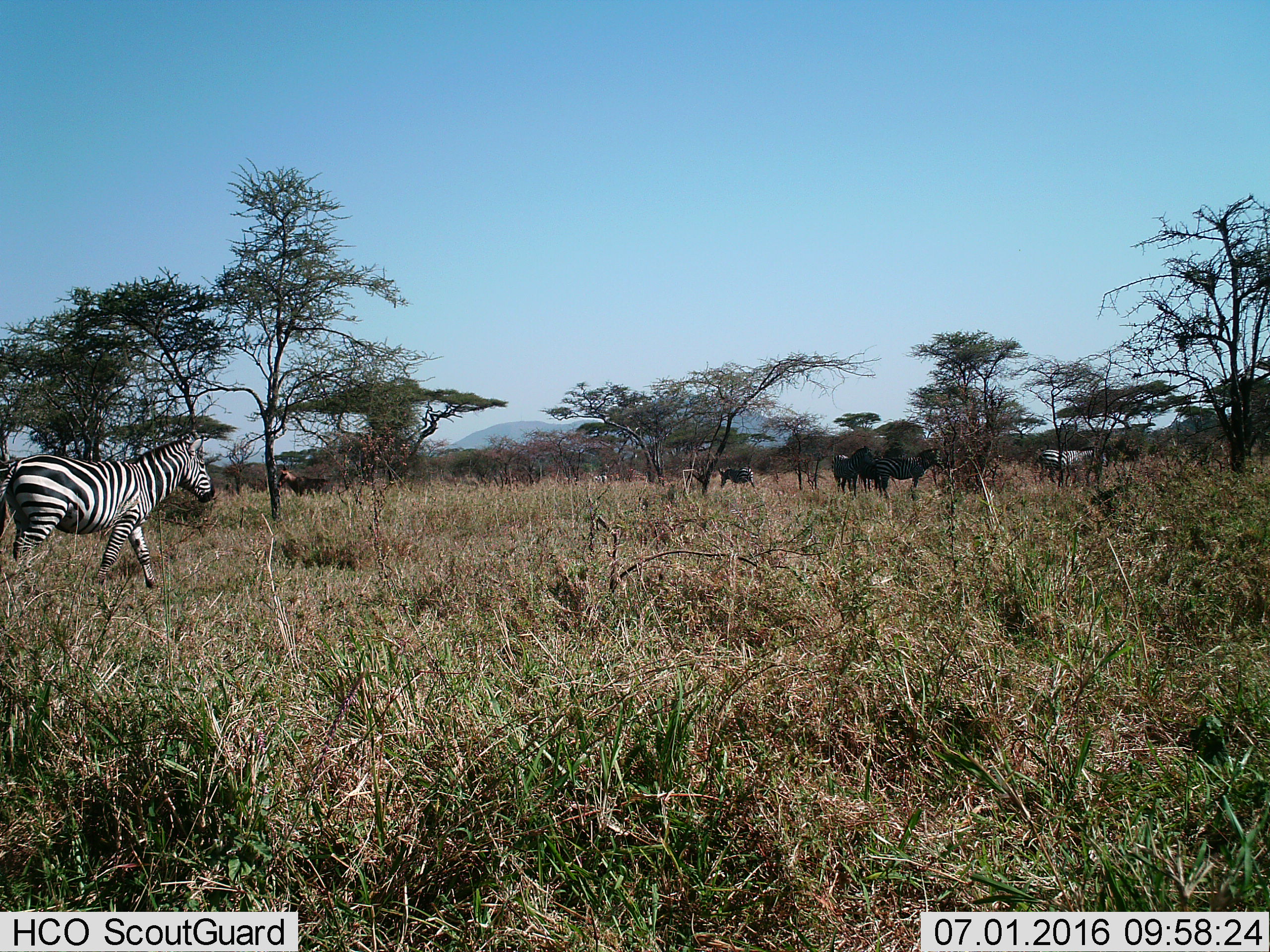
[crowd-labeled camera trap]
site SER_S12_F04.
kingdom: Animalia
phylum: Chordata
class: Mammalia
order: Perissodactyla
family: Equidae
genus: Equus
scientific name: Equus quagga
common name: plains zebra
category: zebraplains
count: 6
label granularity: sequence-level